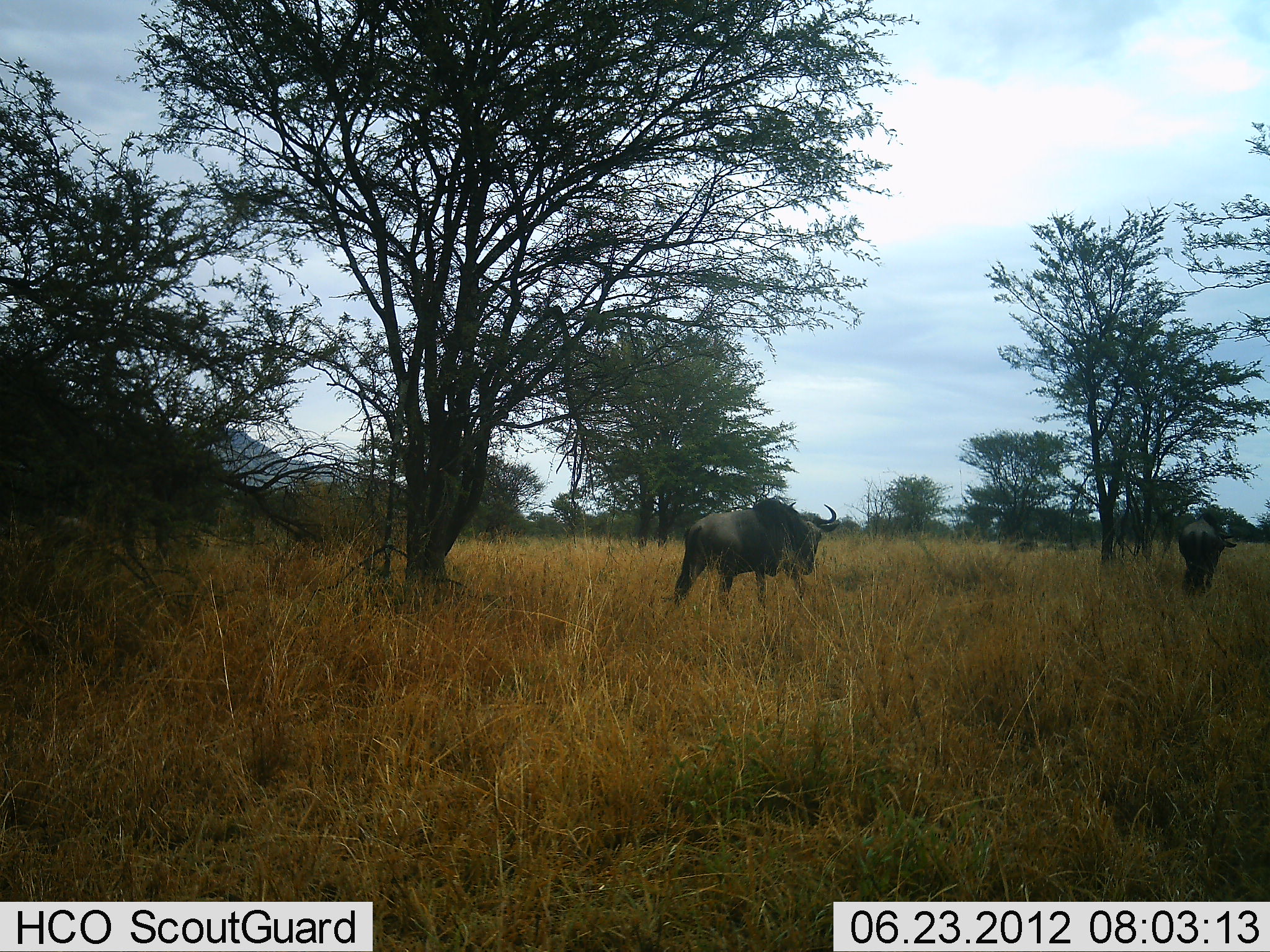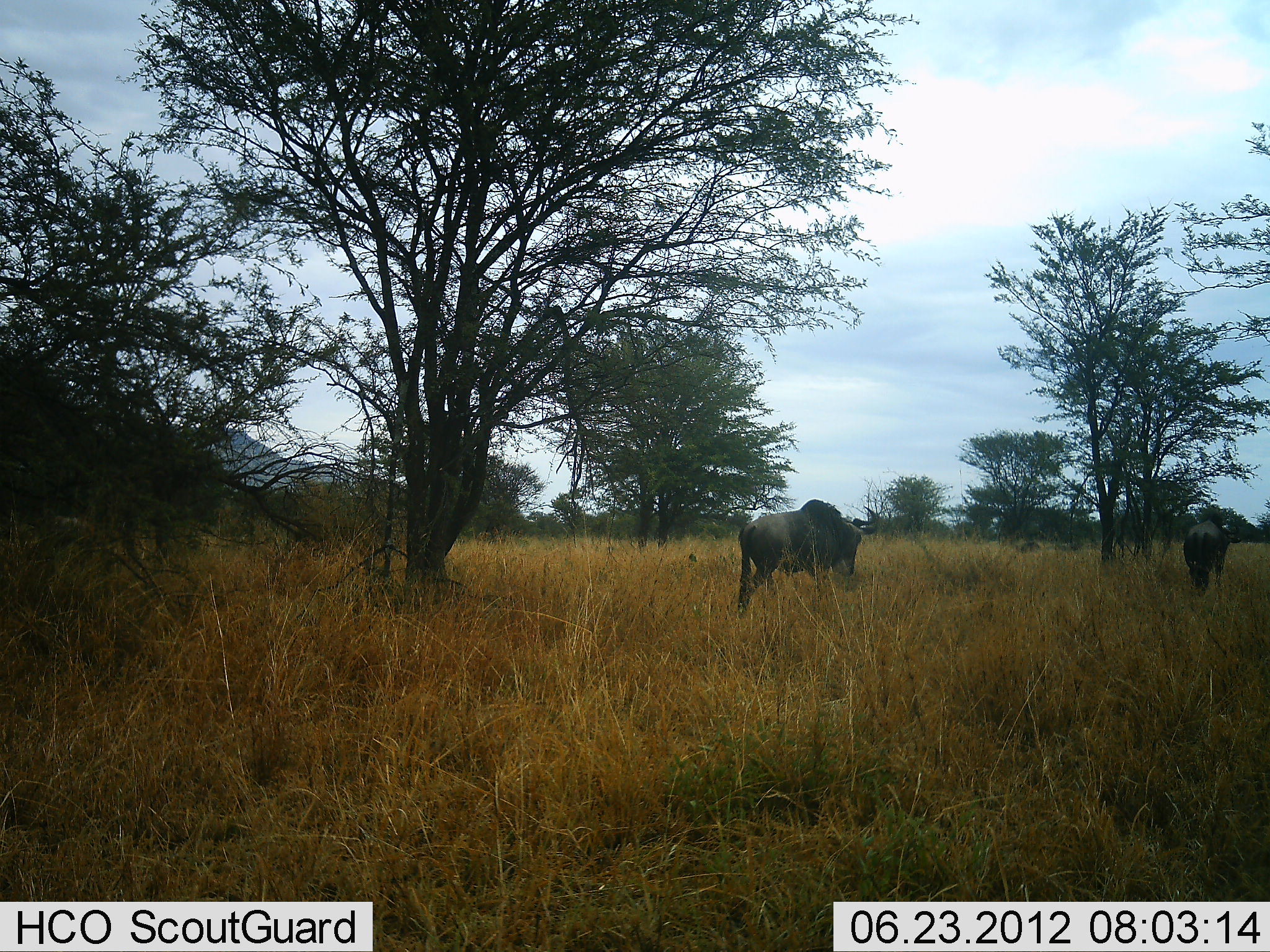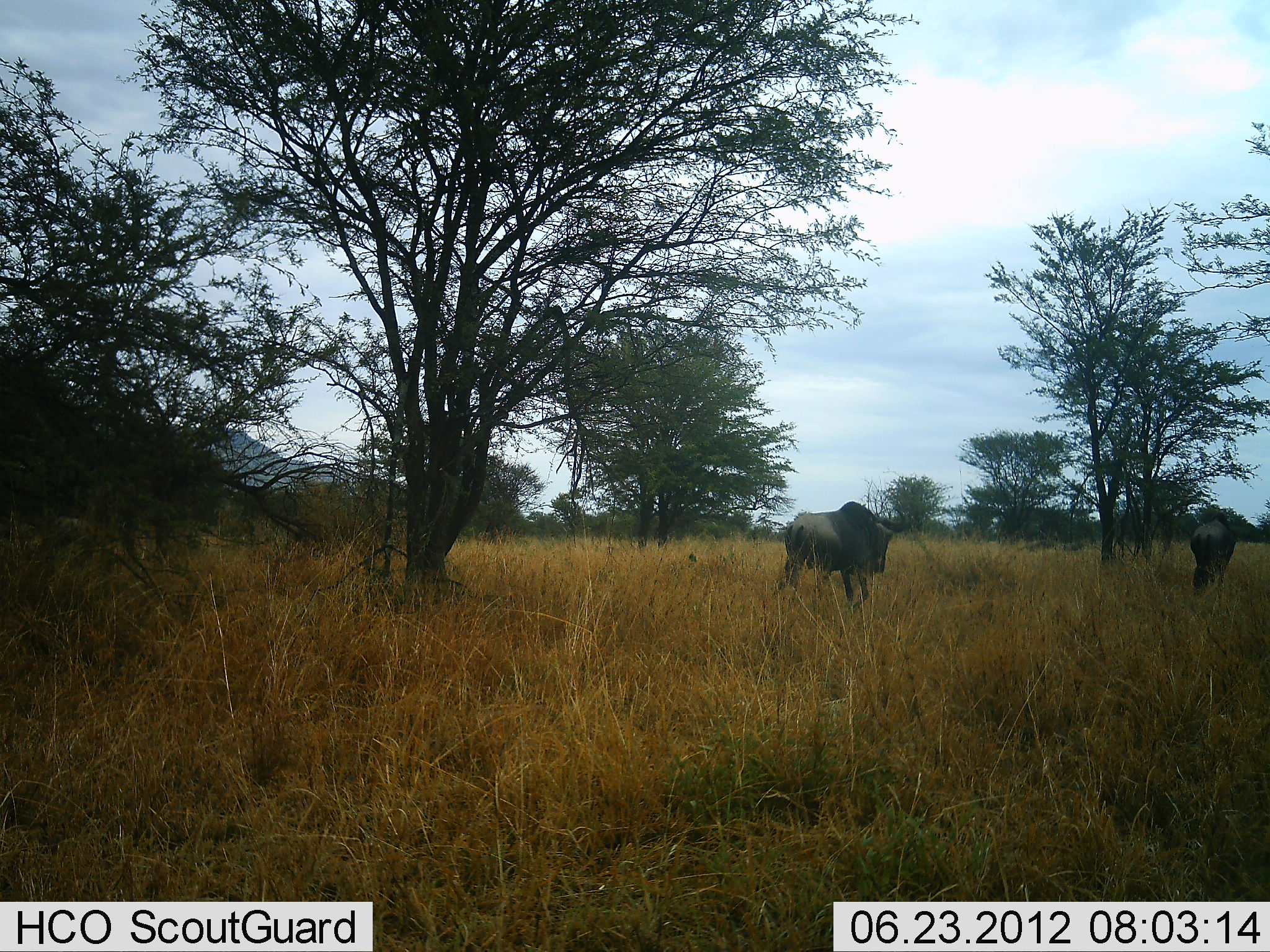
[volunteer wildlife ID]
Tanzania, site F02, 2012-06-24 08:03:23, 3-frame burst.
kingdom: Animalia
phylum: Chordata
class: Mammalia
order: Artiodactyla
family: Bovidae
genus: Connochaetes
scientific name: Connochaetes taurinus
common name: blue wildebeest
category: wildebeest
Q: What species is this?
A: Wildebeest (blue wildebeest) (Connochaetes taurinus).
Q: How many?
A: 4.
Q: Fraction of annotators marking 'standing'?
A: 10%.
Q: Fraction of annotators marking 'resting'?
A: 0%.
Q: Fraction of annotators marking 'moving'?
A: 80%.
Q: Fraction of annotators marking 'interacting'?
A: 0%.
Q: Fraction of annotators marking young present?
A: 0%.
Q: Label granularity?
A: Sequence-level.